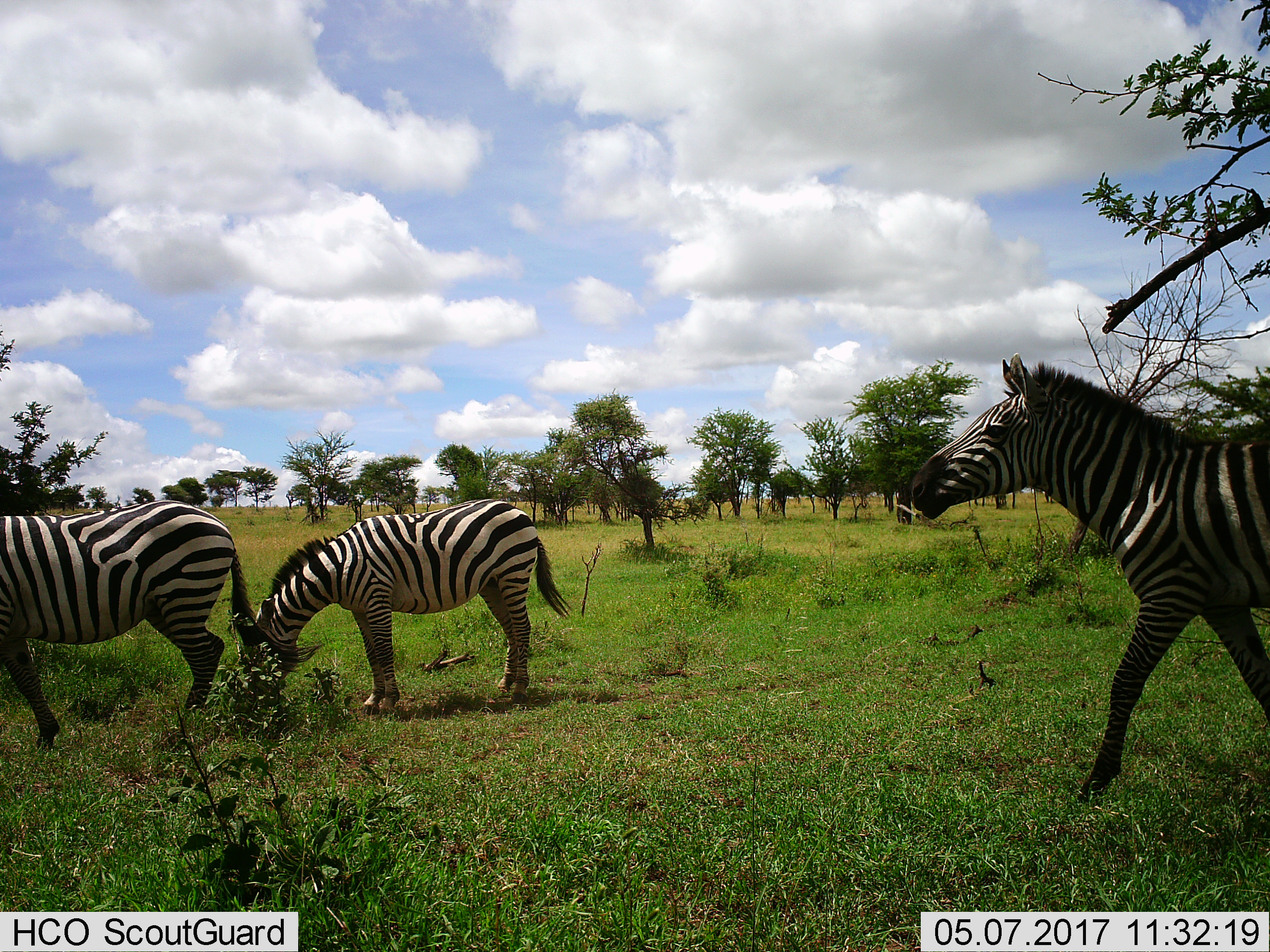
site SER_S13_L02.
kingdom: Animalia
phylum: Chordata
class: Mammalia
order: Perissodactyla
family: Equidae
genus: Equus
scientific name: Equus quagga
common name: plains zebra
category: zebraplains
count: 3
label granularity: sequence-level